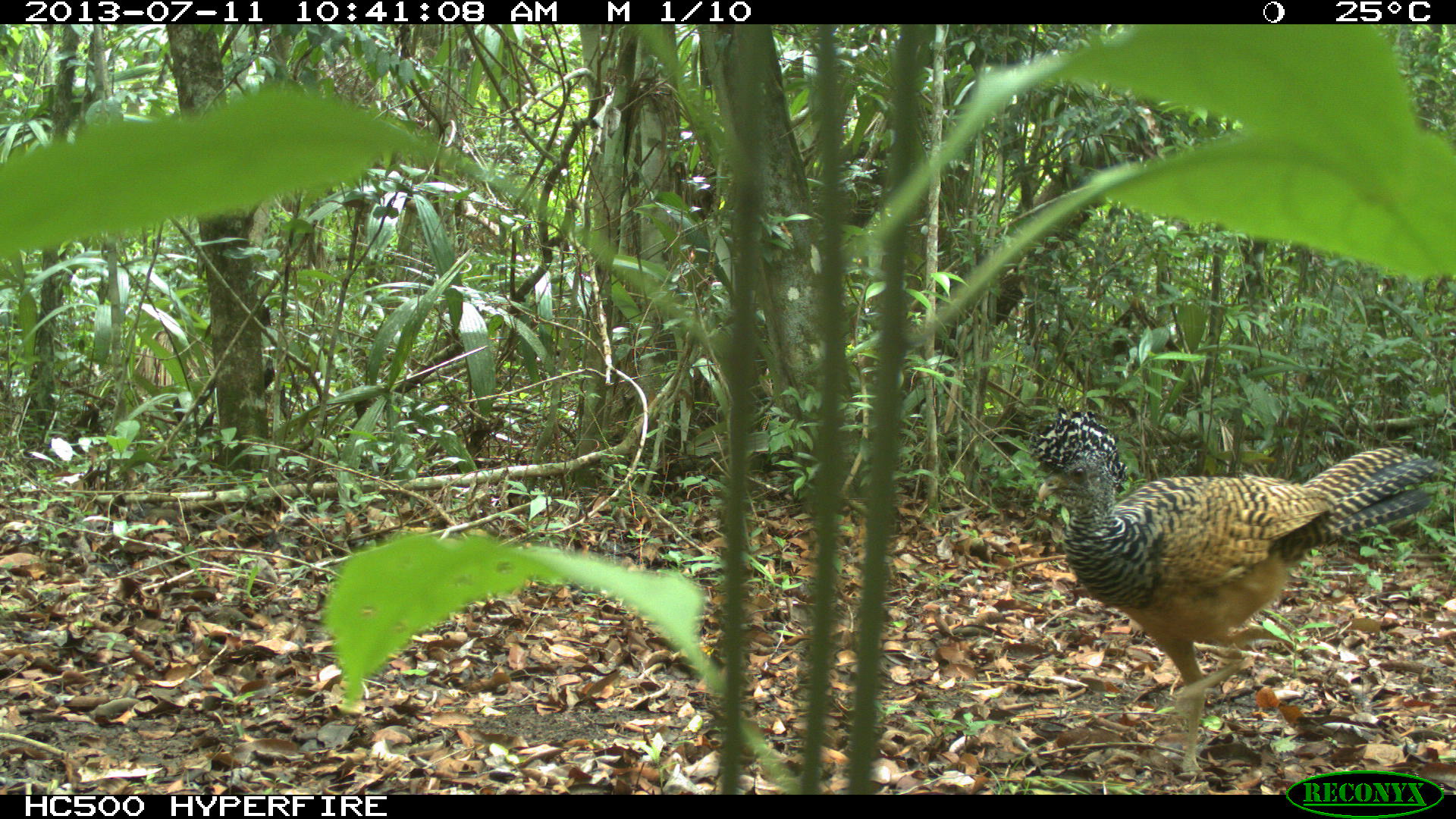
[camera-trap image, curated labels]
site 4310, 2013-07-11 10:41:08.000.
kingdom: Animalia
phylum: Chordata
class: Aves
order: Galliformes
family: Cracidae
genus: Crax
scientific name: Crax rubra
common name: great curassow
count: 3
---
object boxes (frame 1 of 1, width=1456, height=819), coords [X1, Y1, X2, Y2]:
crax rubra: [1030, 404, 1446, 784]